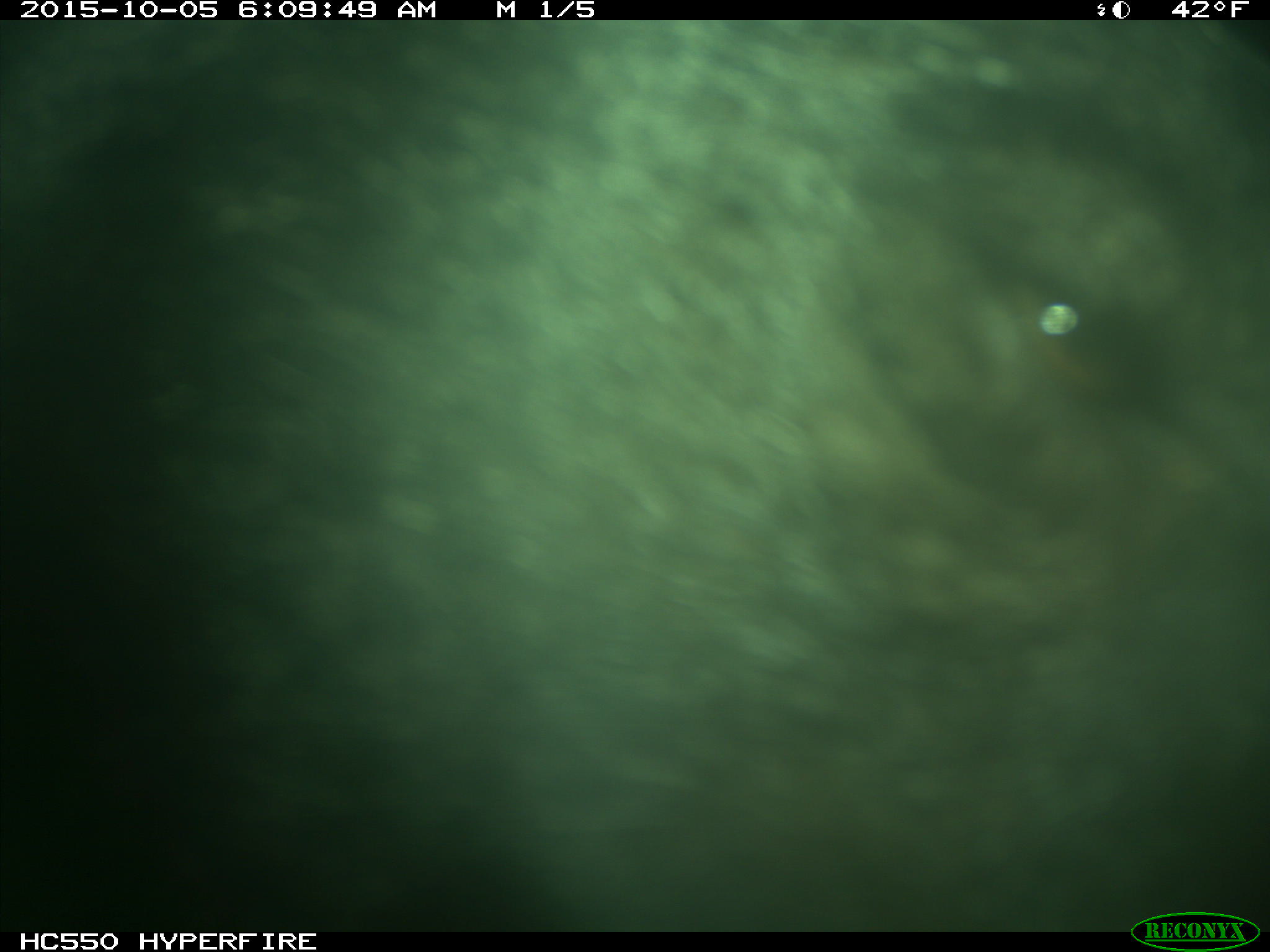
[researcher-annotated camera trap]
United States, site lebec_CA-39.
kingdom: Animalia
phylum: Chordata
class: Mammalia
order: Carnivora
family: Ursidae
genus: Ursus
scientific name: Ursus americanus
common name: american black bear